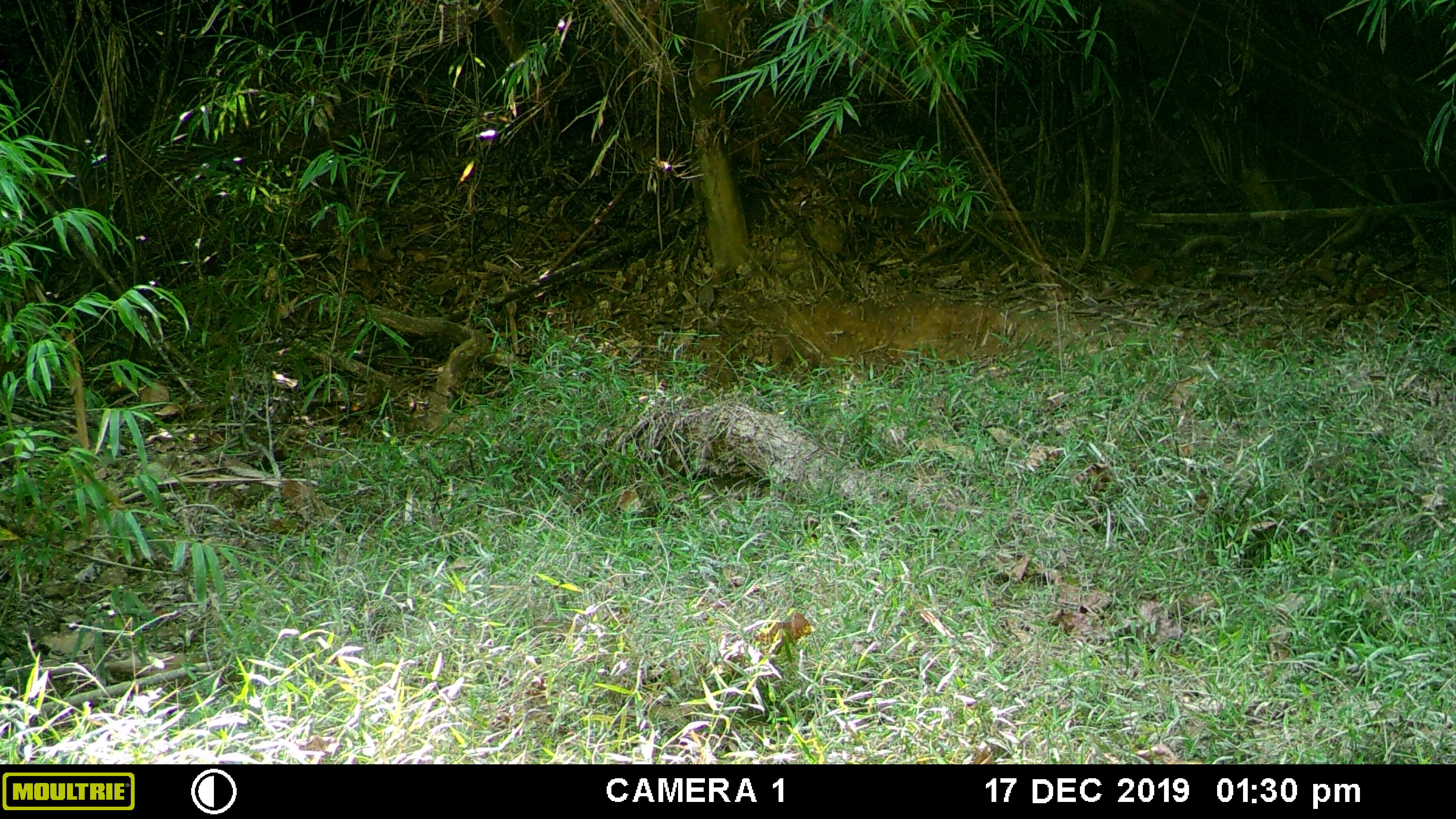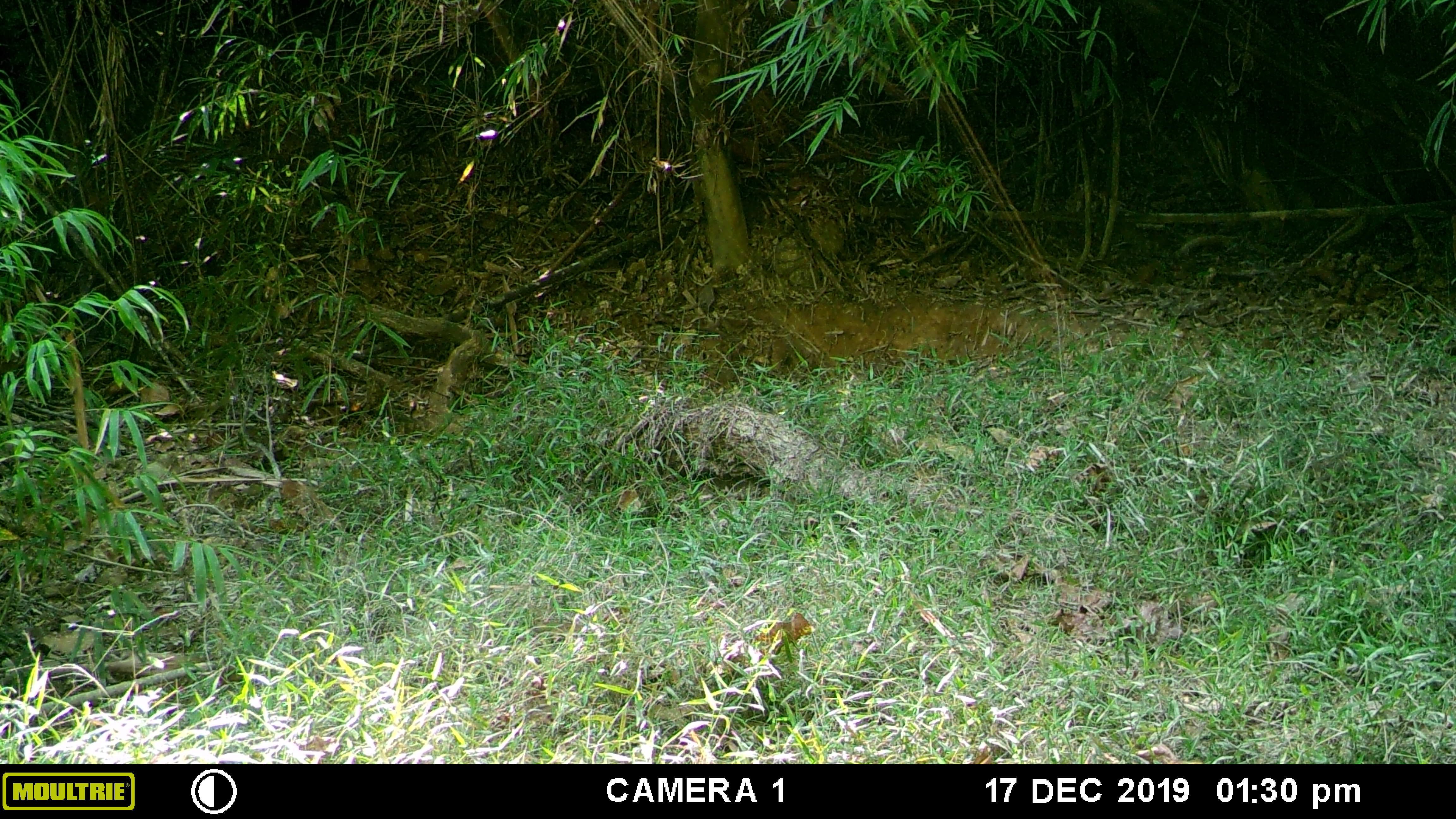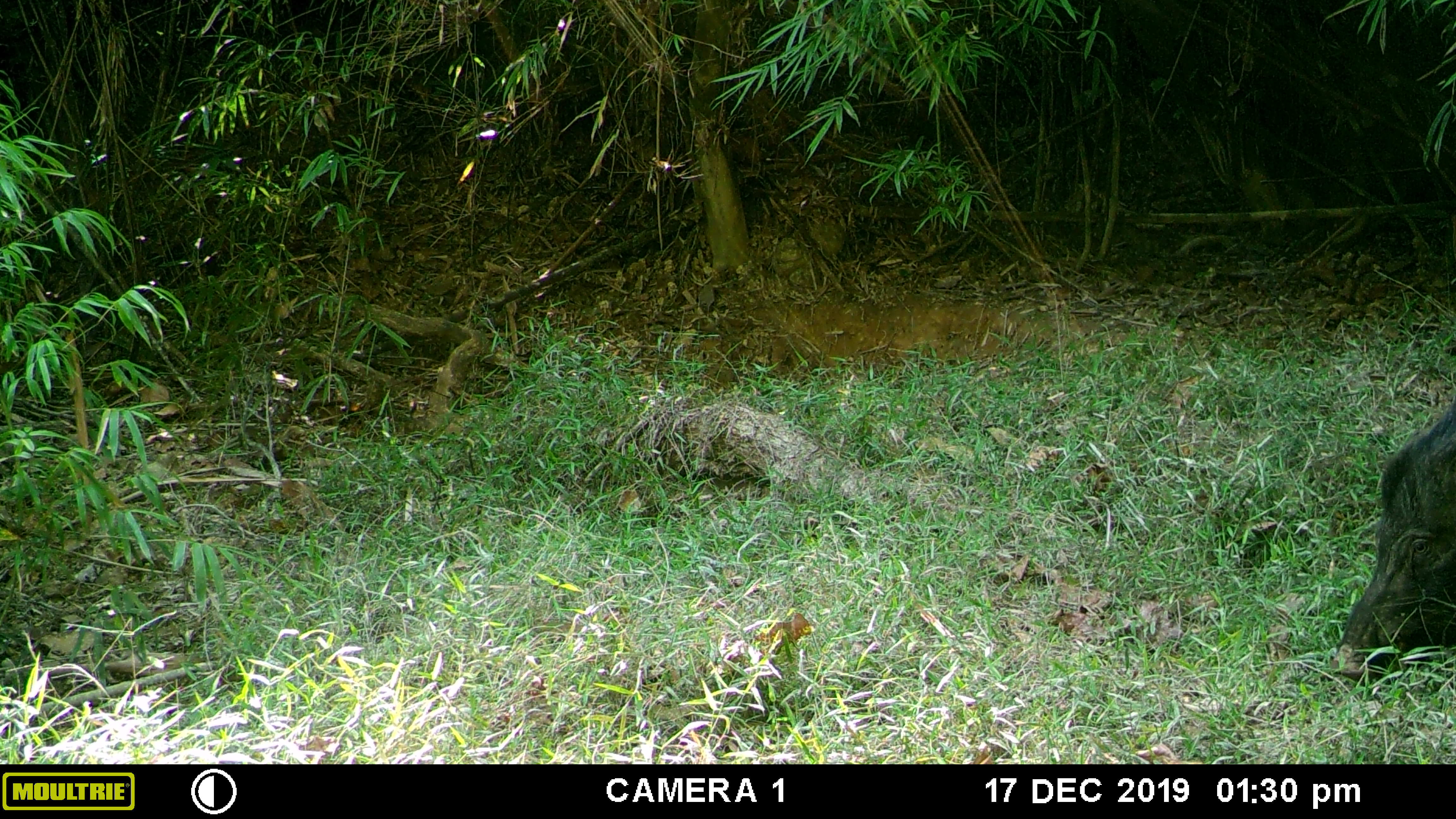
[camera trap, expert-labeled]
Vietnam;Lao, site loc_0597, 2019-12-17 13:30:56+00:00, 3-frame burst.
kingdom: Animalia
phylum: Chordata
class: Mammalia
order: Artiodactyla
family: Suidae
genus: Sus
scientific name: Sus scrofa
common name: eurasian wild pig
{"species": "eurasian wild pig (Sus scrofa)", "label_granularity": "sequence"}